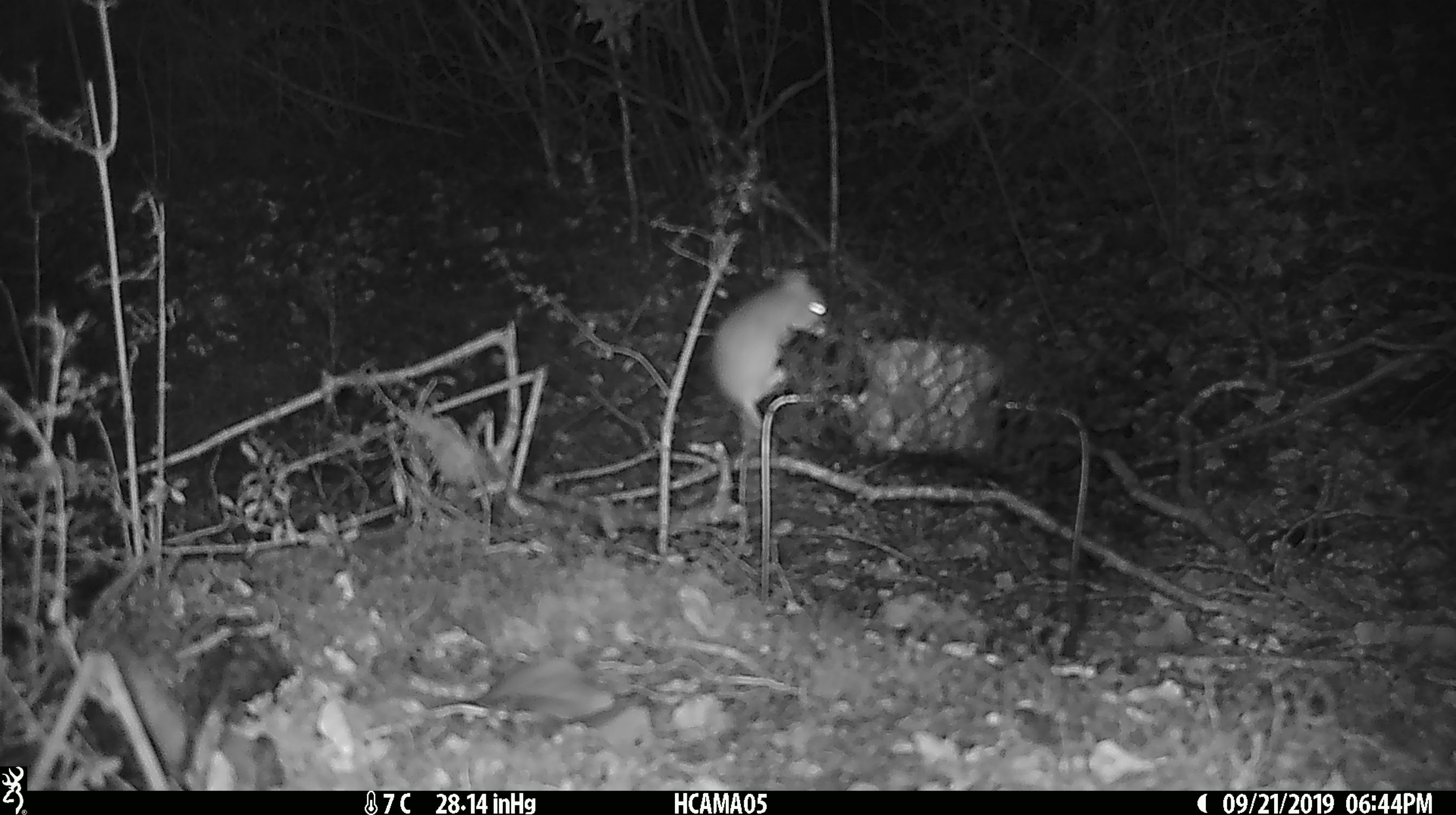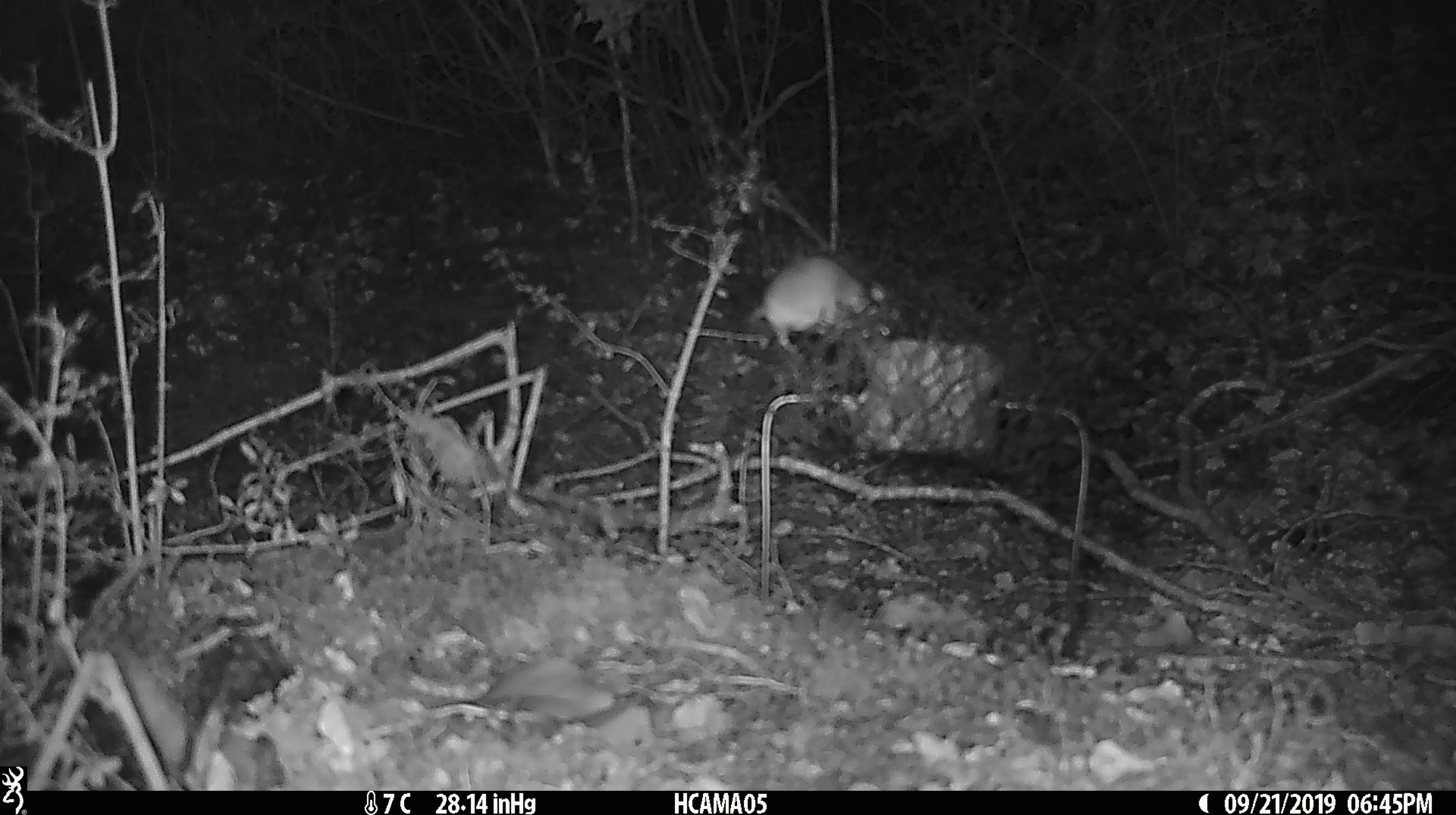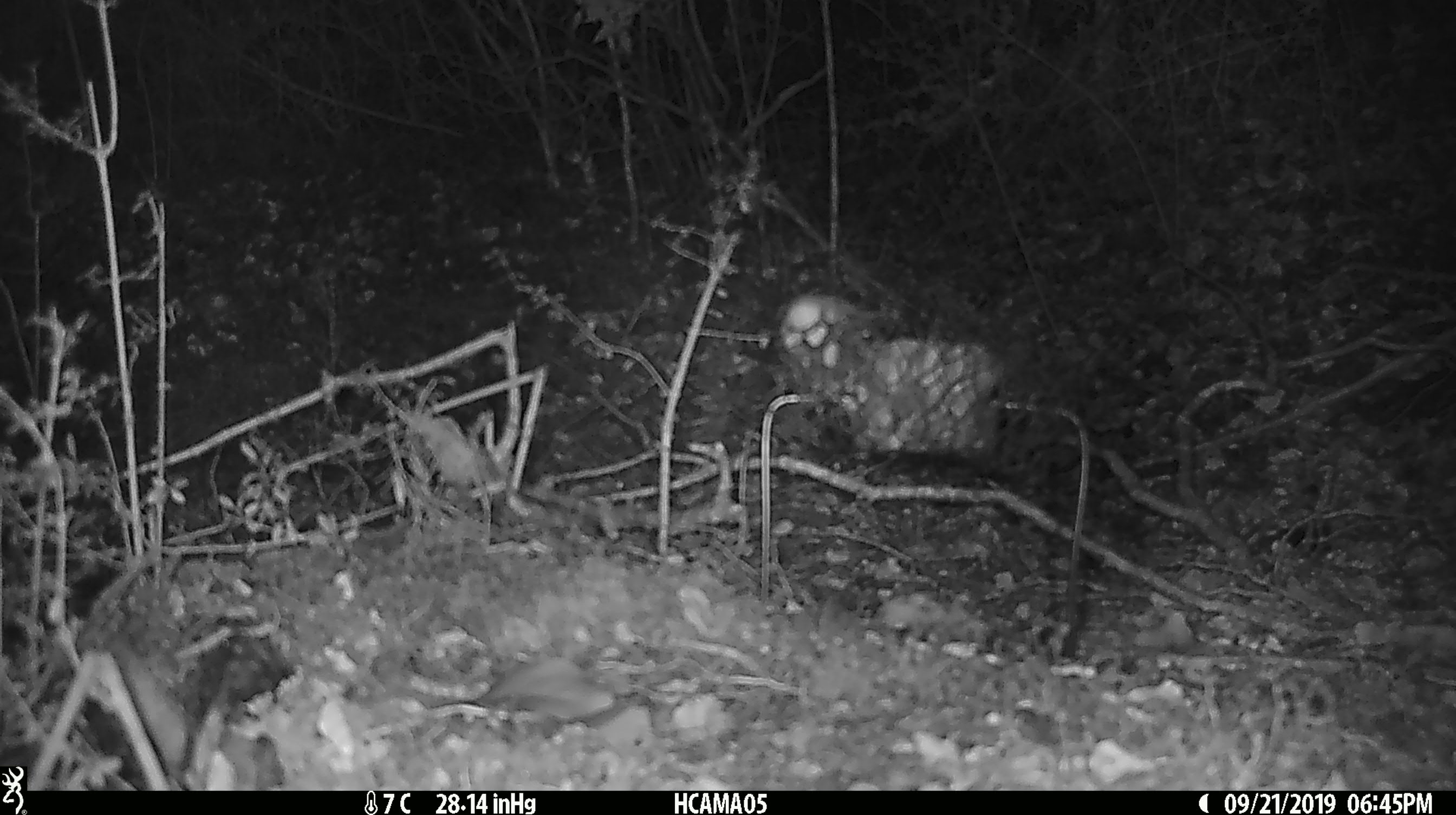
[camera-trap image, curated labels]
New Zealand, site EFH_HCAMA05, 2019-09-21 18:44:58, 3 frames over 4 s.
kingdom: Animalia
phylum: Chordata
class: Mammalia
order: Rodentia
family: Muridae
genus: Mus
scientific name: Mus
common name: mouse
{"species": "mouse (Mus)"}